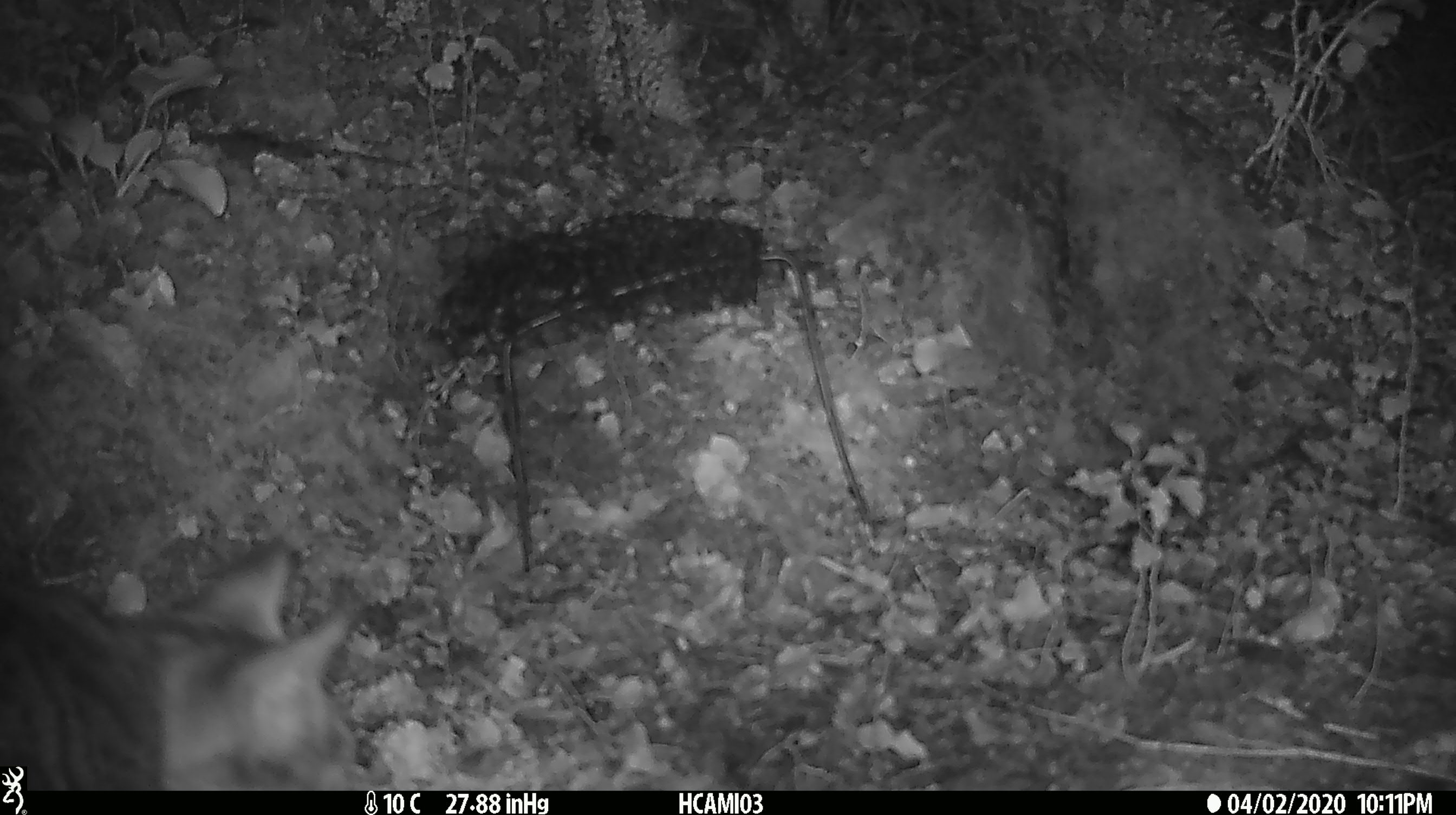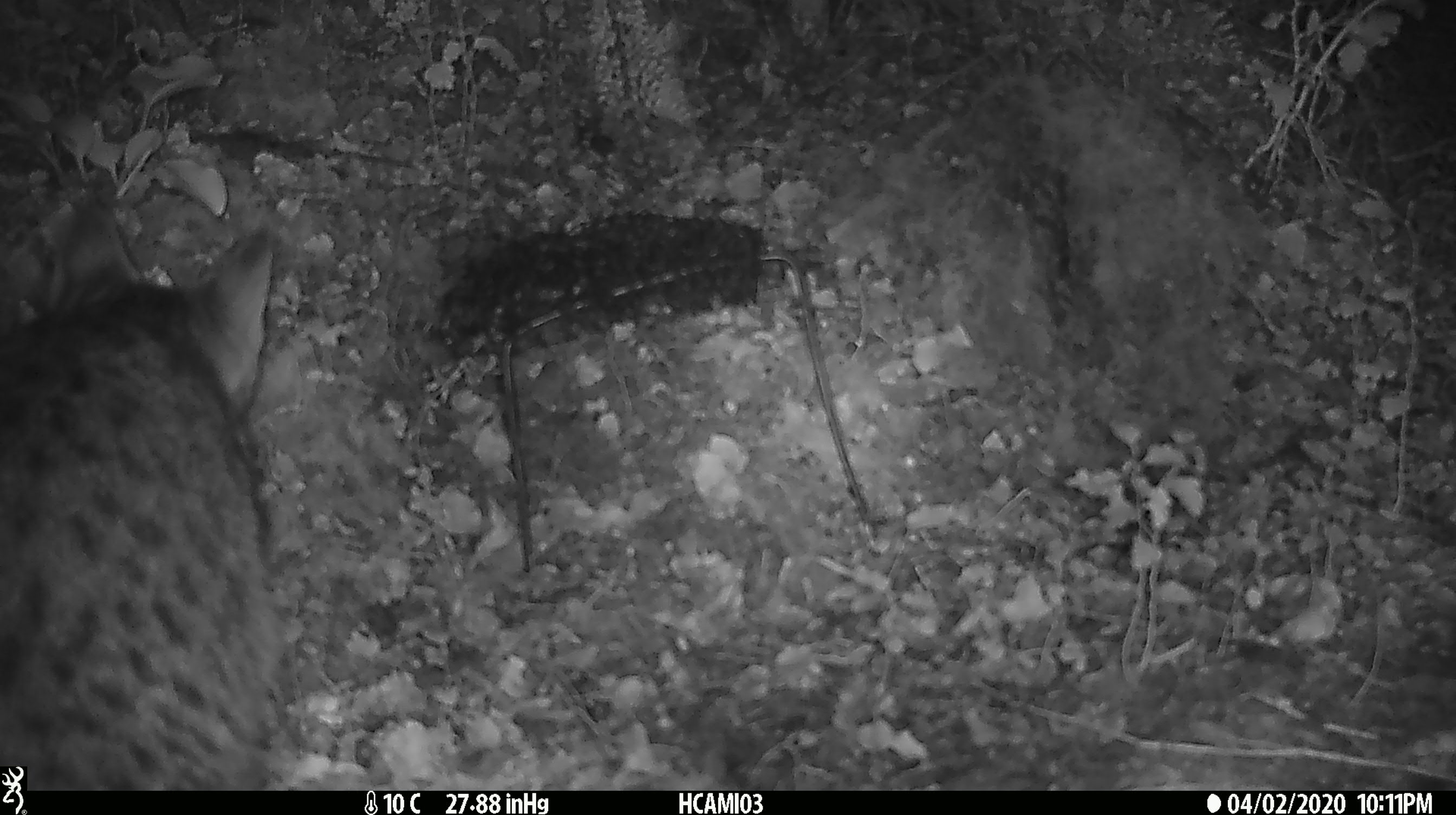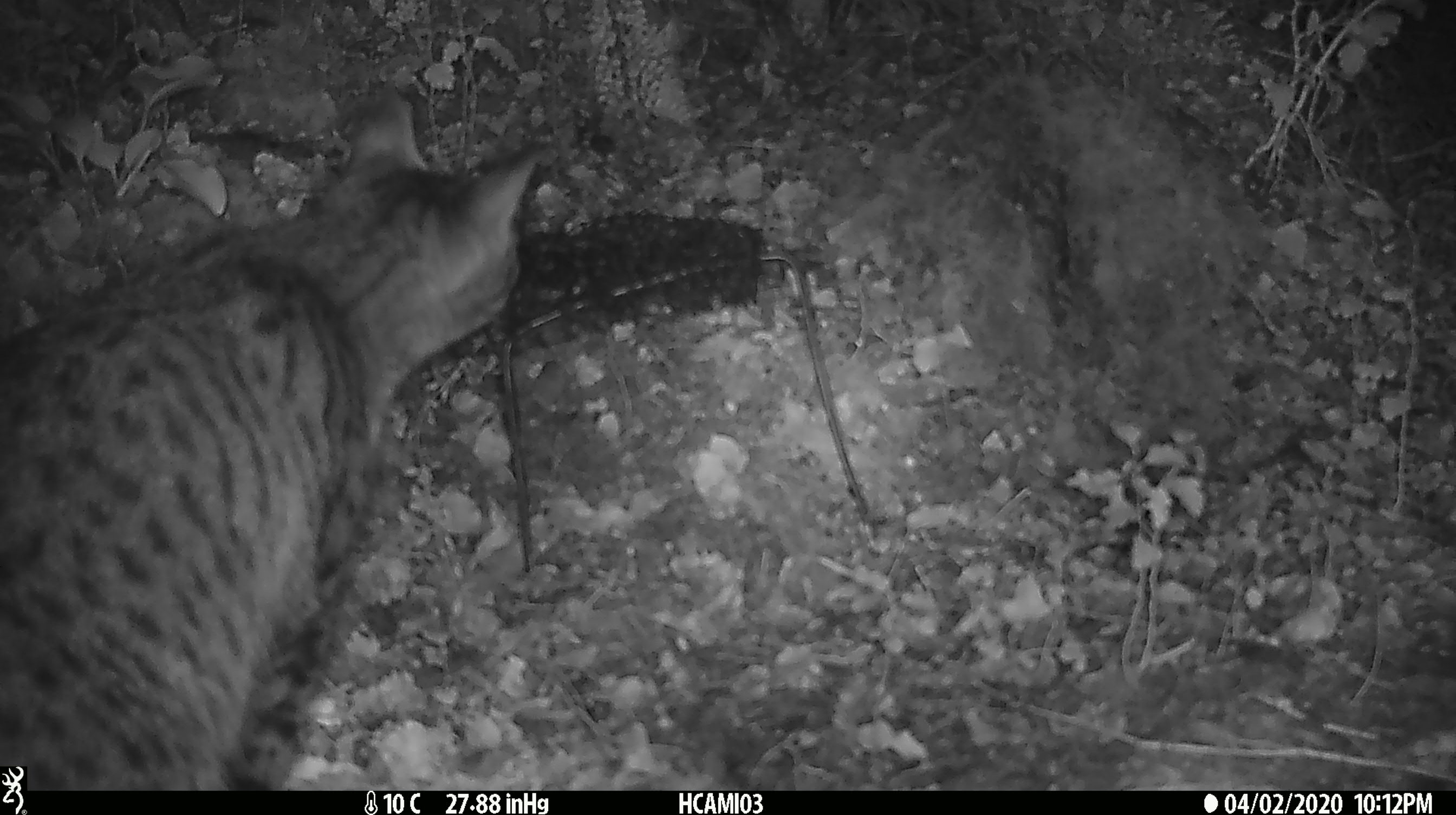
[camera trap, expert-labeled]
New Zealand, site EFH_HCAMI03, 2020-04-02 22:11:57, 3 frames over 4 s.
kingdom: Animalia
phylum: Chordata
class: Mammalia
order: Carnivora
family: Felidae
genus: Felis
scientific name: Felis catus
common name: domestic cat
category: cat